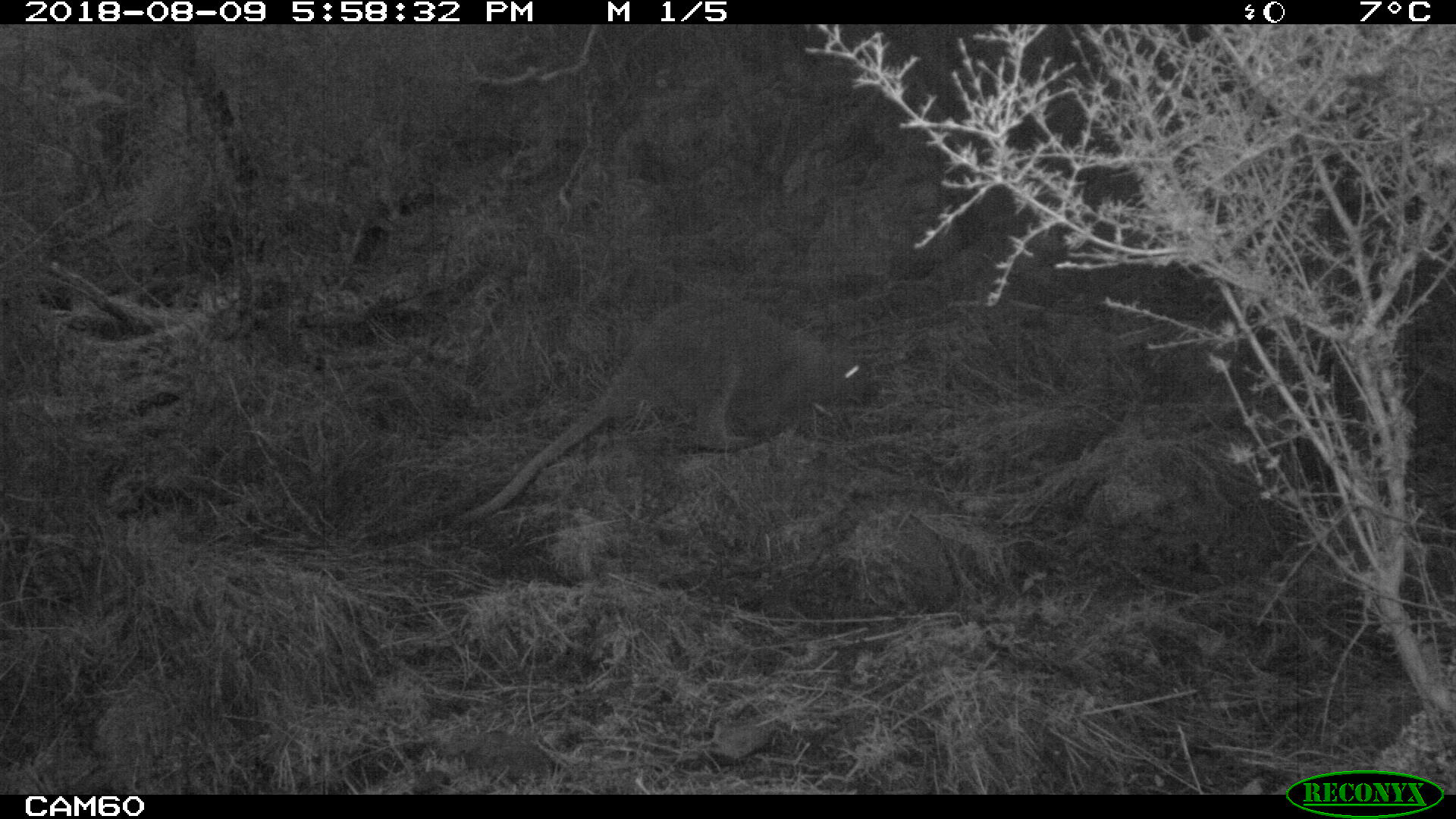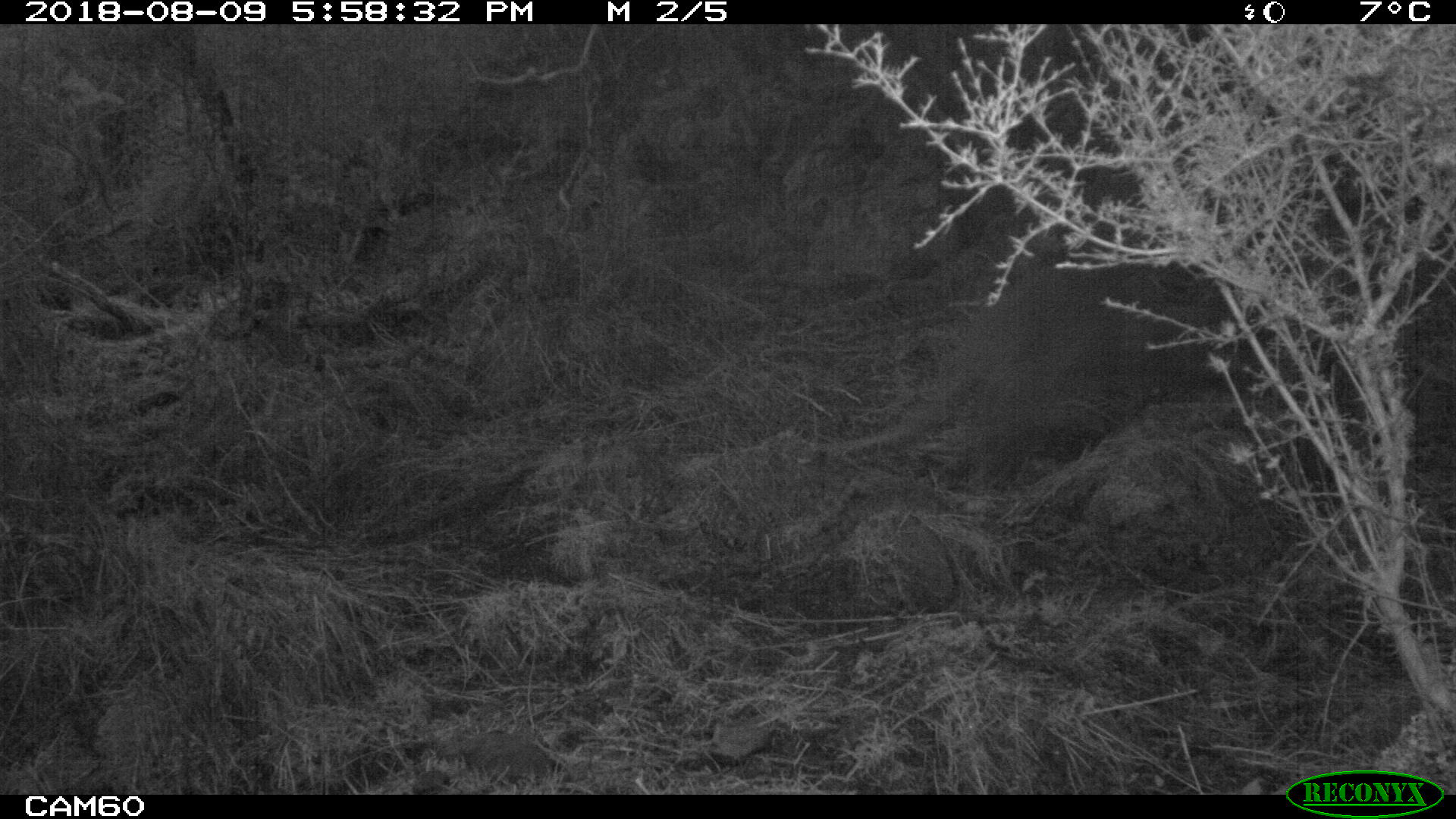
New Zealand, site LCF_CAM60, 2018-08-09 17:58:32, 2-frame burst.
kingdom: Animalia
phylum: Chordata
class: Mammalia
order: Diprotodontia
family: Macropodidae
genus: Notamacropus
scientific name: Notamacropus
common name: wallaby